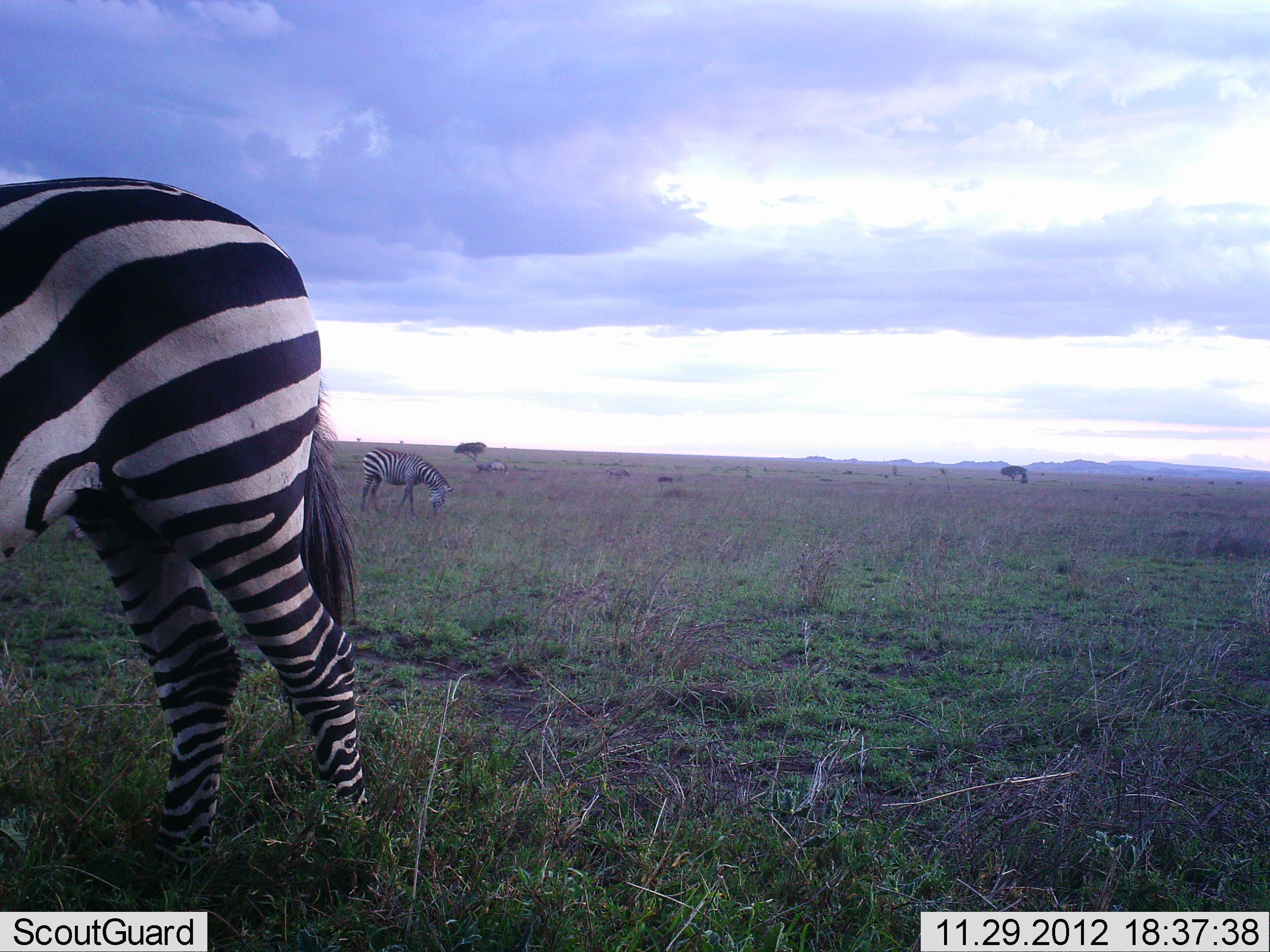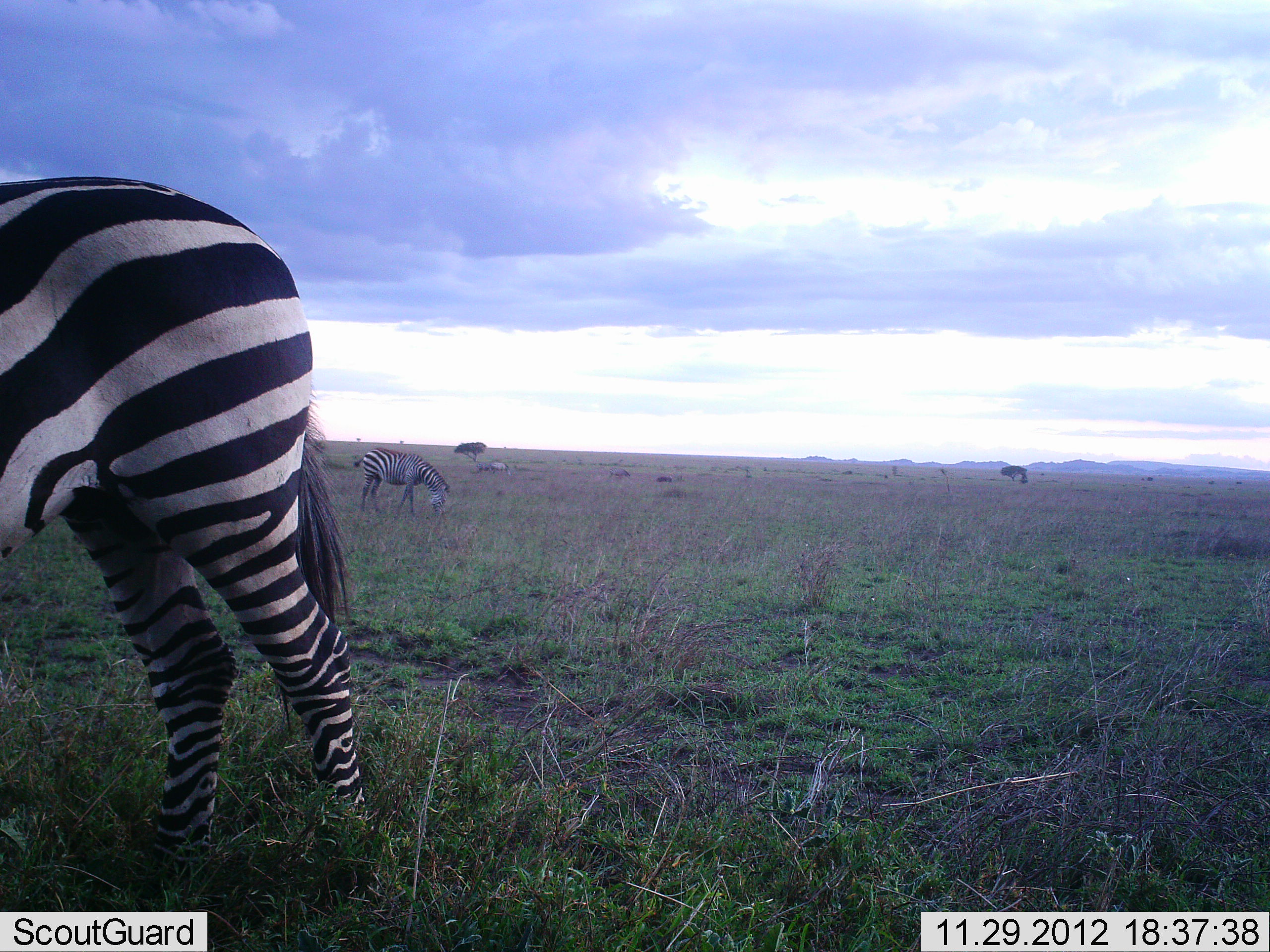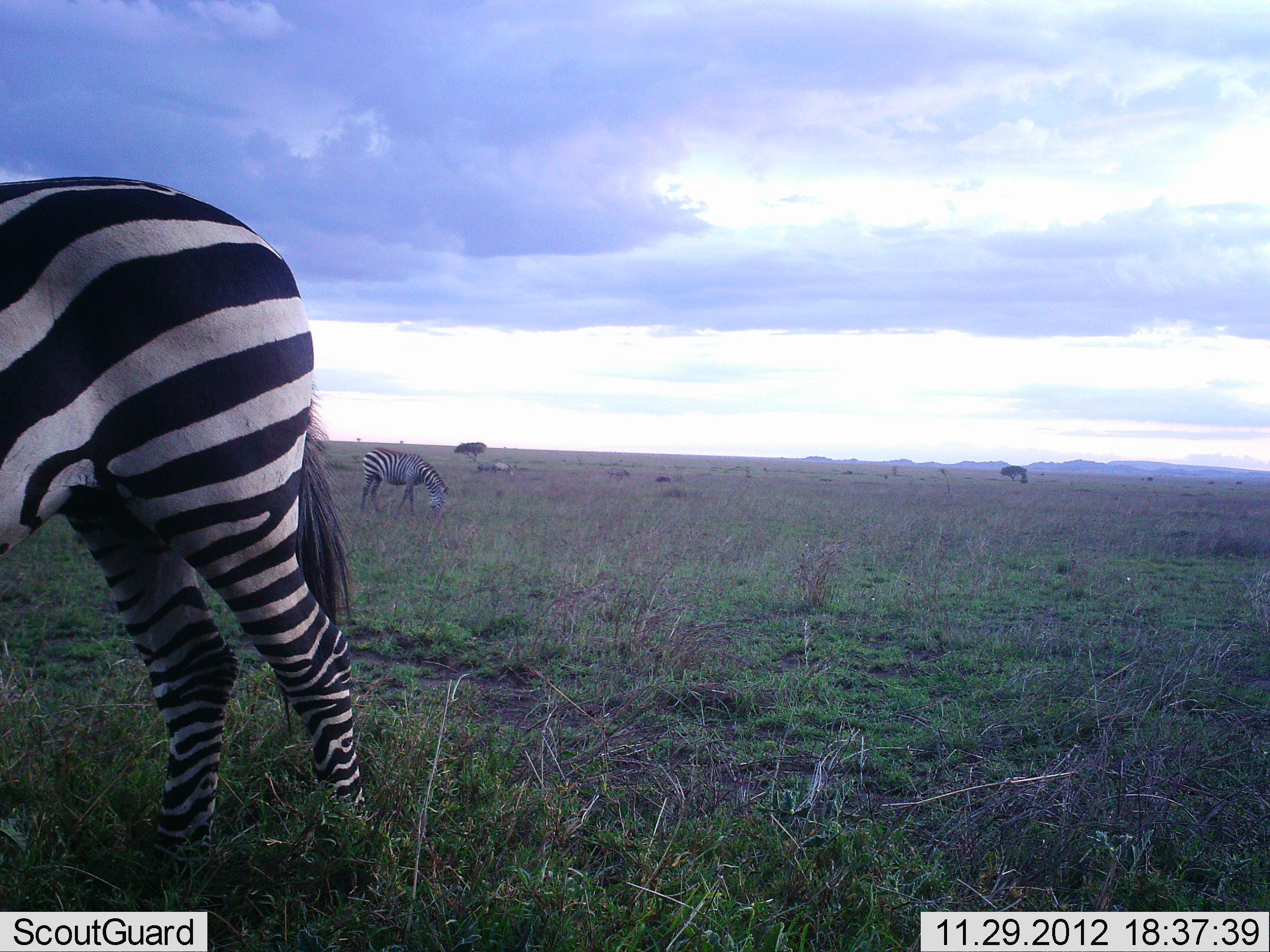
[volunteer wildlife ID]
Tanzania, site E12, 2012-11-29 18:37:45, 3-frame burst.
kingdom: Animalia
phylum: Chordata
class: Mammalia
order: Perissodactyla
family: Equidae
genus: Equus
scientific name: Equus quagga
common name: plains zebra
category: zebra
Zebra (plains zebra) (Equus quagga), count 2. Behavior (volunteer vote fractions): standing 60%, resting 0%, moving 10%, interacting 0%. Young present (vote fraction): 0%. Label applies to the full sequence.